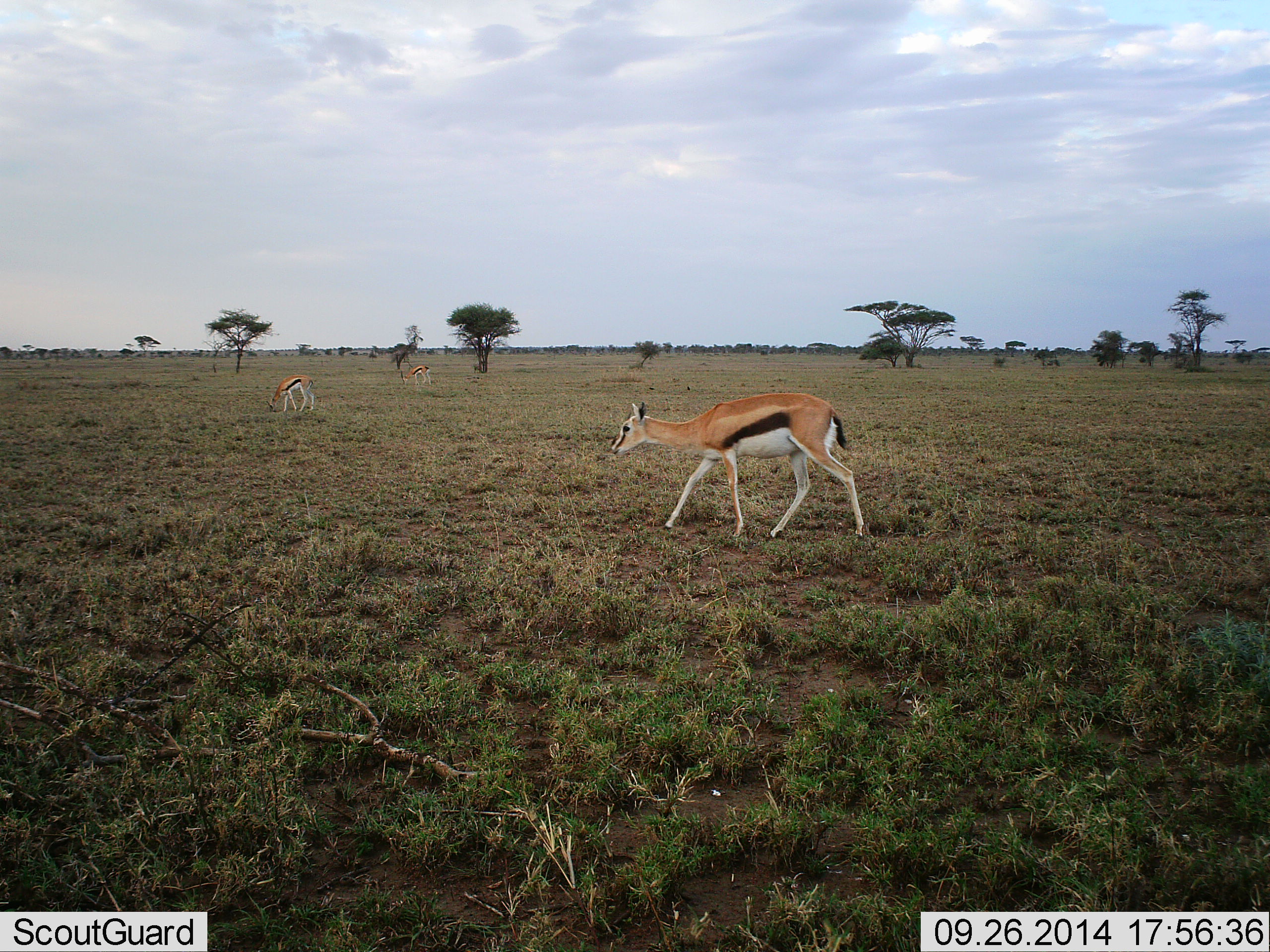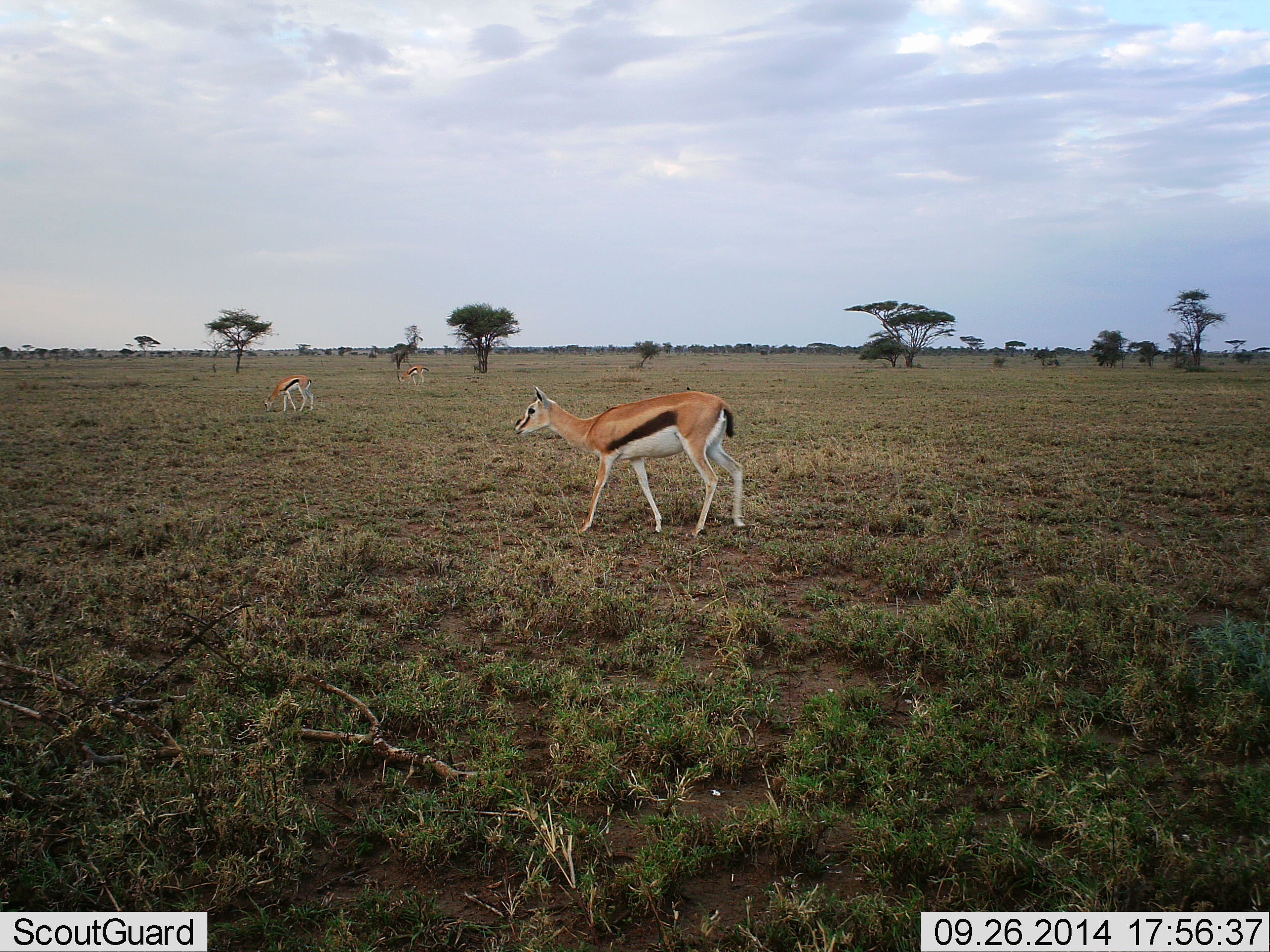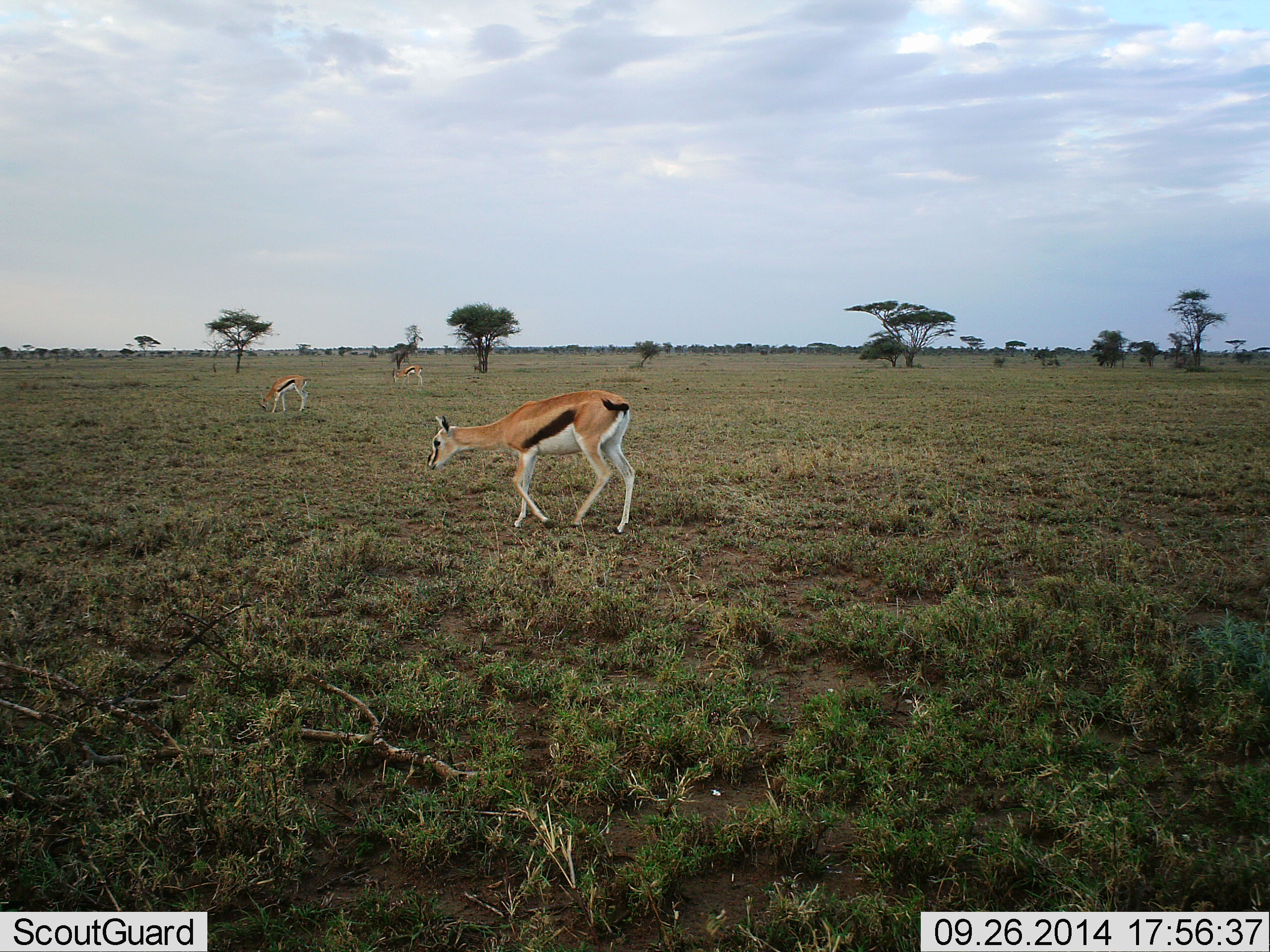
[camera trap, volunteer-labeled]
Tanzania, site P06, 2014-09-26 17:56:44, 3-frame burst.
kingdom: Animalia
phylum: Chordata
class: Mammalia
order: Artiodactyla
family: Bovidae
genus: Eudorcas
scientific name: Eudorcas thomsonii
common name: thomson's gazelle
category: gazellethomsons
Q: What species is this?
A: Gazellethomsons (thomson's gazelle) (Eudorcas thomsonii).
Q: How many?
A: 3.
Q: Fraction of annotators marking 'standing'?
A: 60%.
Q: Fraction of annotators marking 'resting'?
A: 0%.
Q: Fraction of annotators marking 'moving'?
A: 90%.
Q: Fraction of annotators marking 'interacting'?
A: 0%.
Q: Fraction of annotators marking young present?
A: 0%.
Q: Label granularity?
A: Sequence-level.